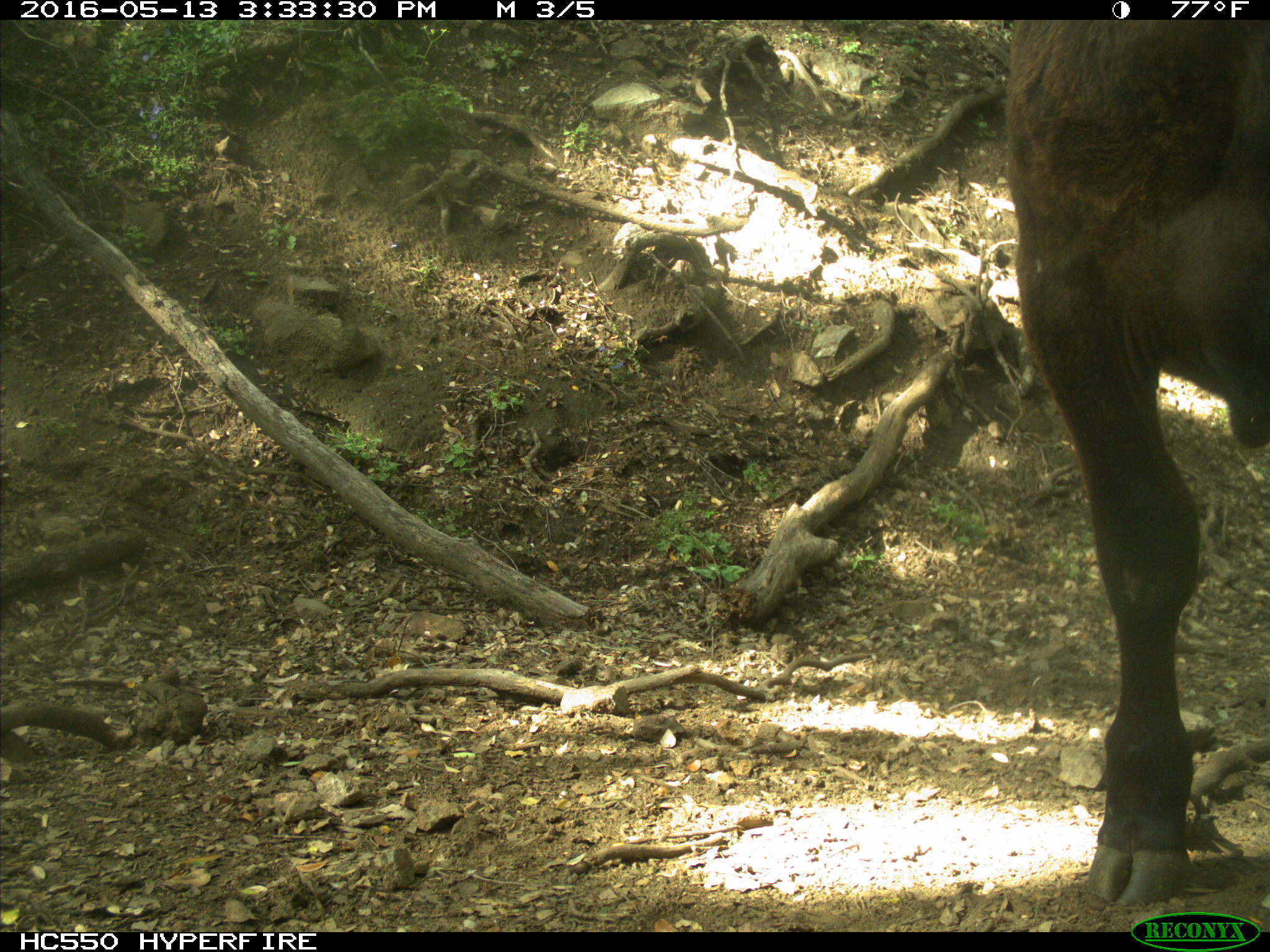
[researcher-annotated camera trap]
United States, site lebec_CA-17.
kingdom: Animalia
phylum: Chordata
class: Mammalia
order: Artiodactyla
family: Bovidae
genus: Bos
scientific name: Bos taurus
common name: domestic cow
Bos taurus (domestic cow).